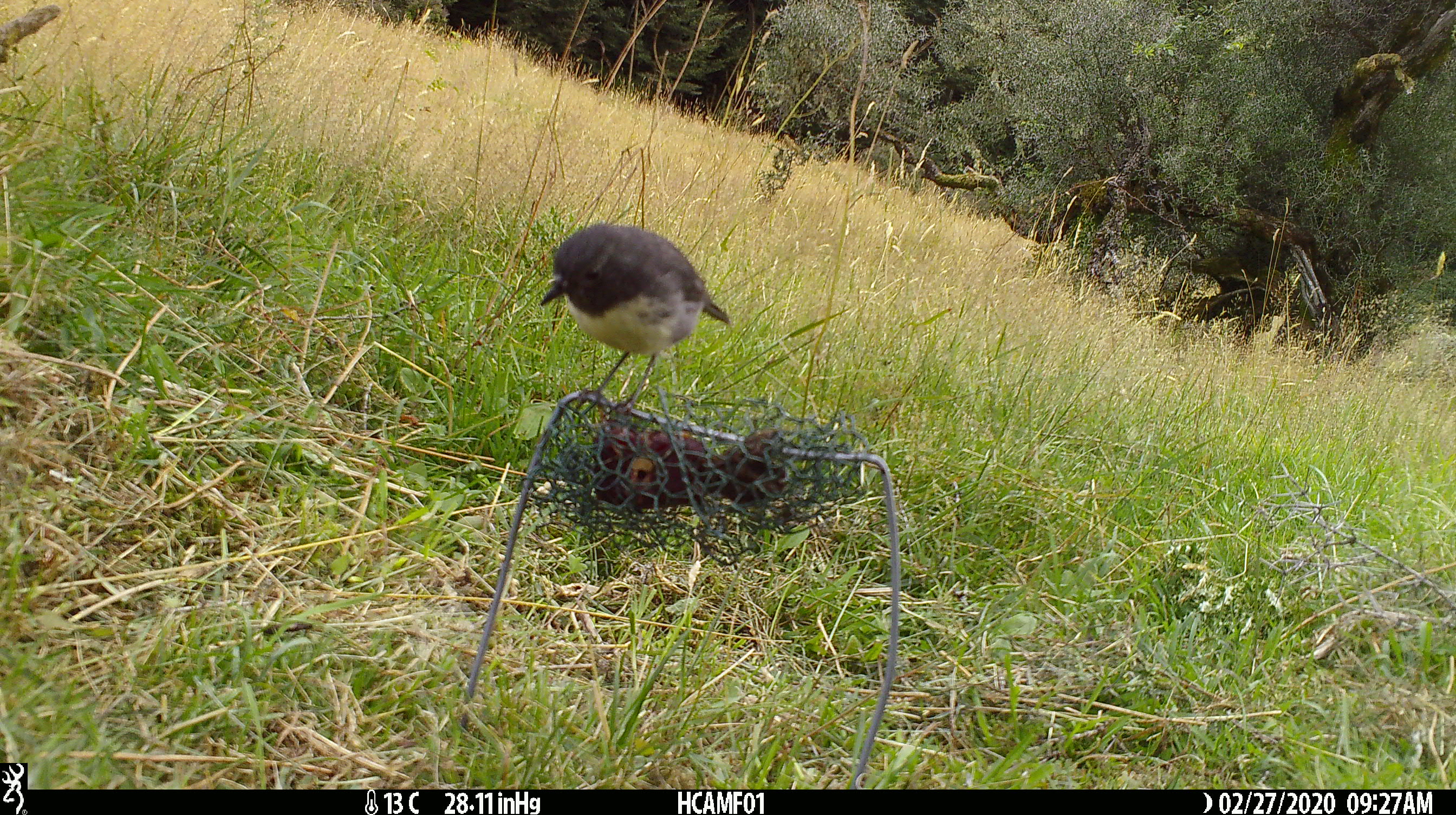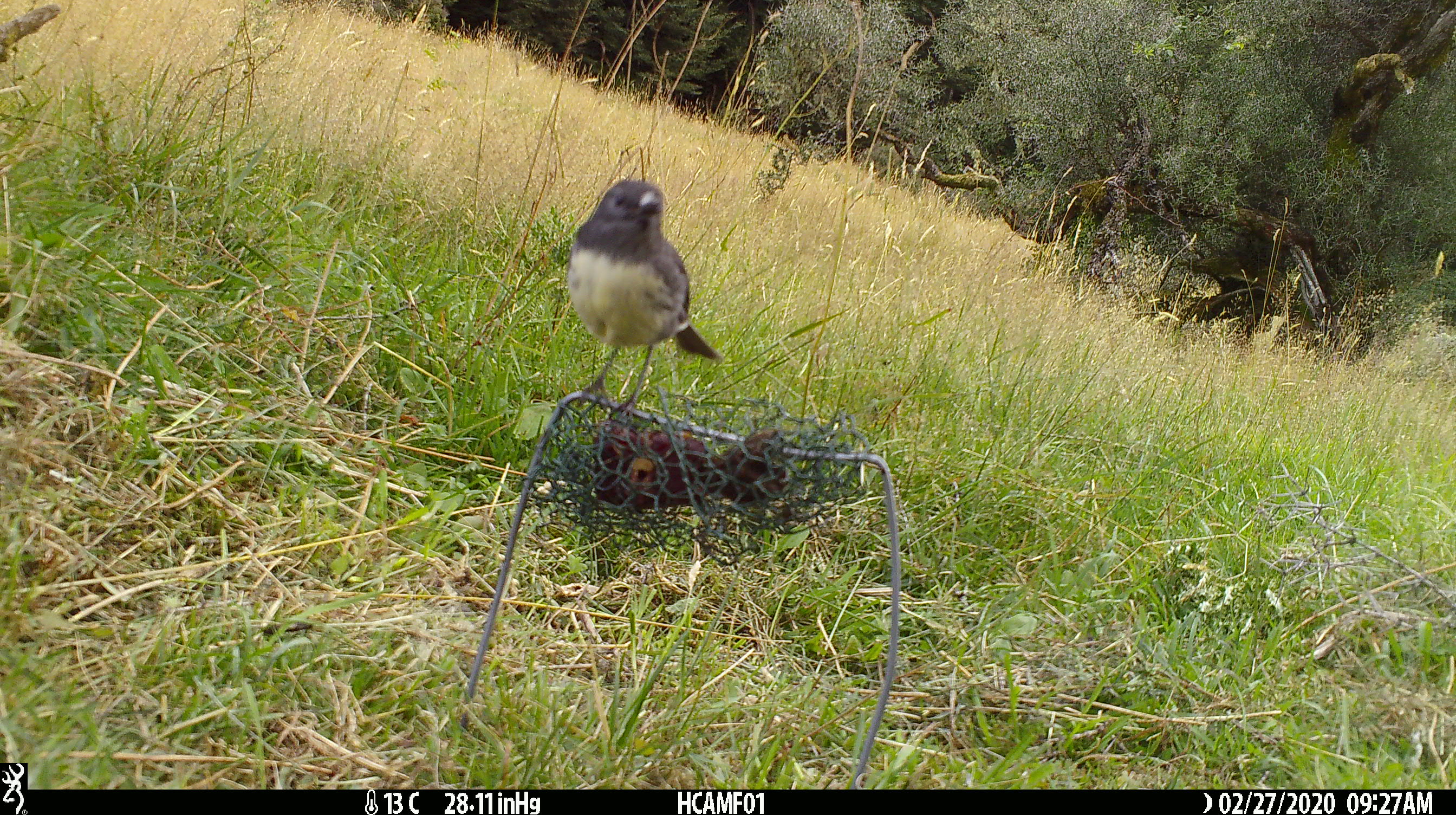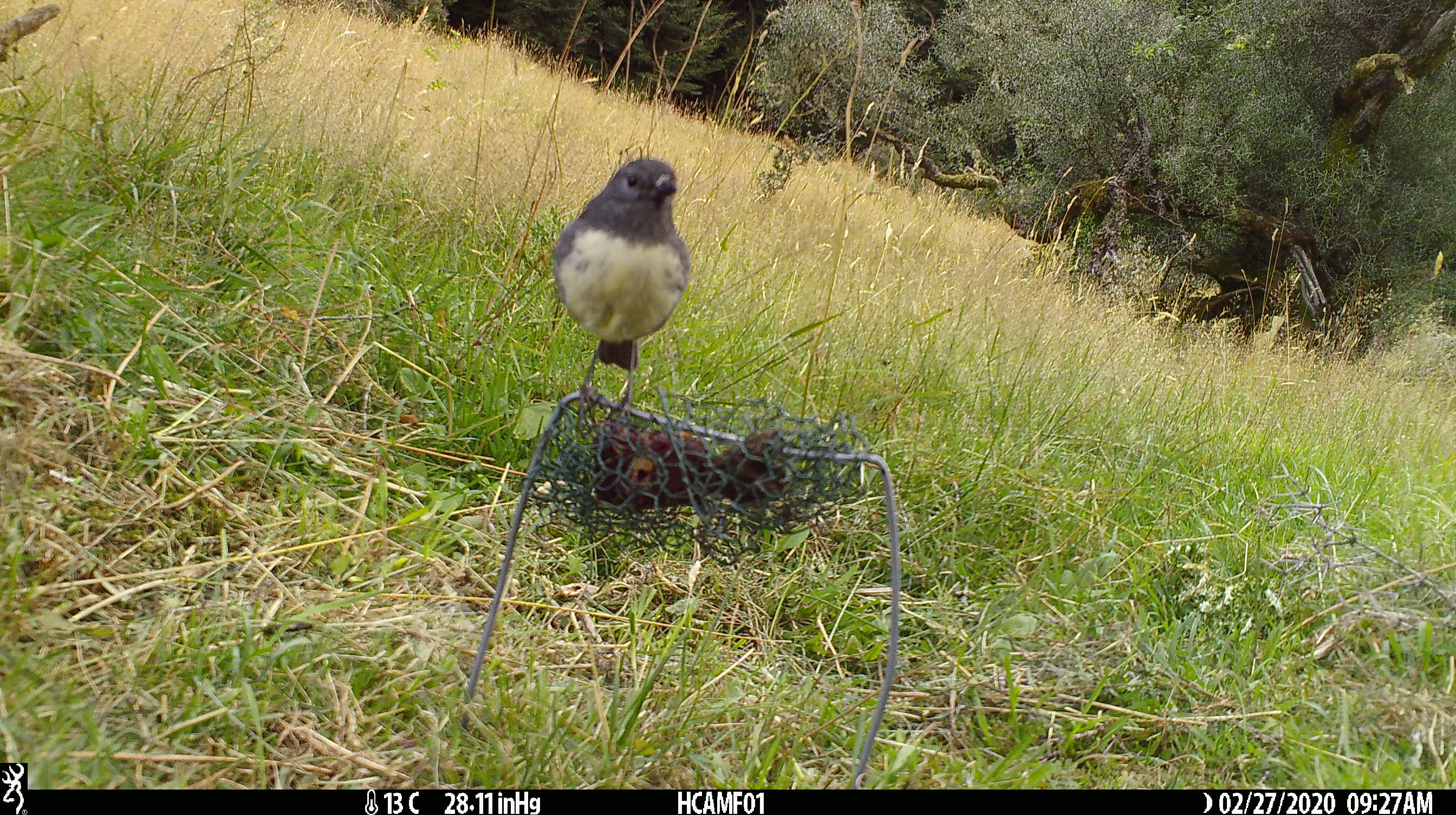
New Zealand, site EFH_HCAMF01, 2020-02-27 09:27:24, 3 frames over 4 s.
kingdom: Animalia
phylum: Chordata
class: Aves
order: Passeriformes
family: Petroicidae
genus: Petroica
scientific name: Petroica australis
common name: new zealand robin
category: robin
Robin (new zealand robin) (Petroica australis).